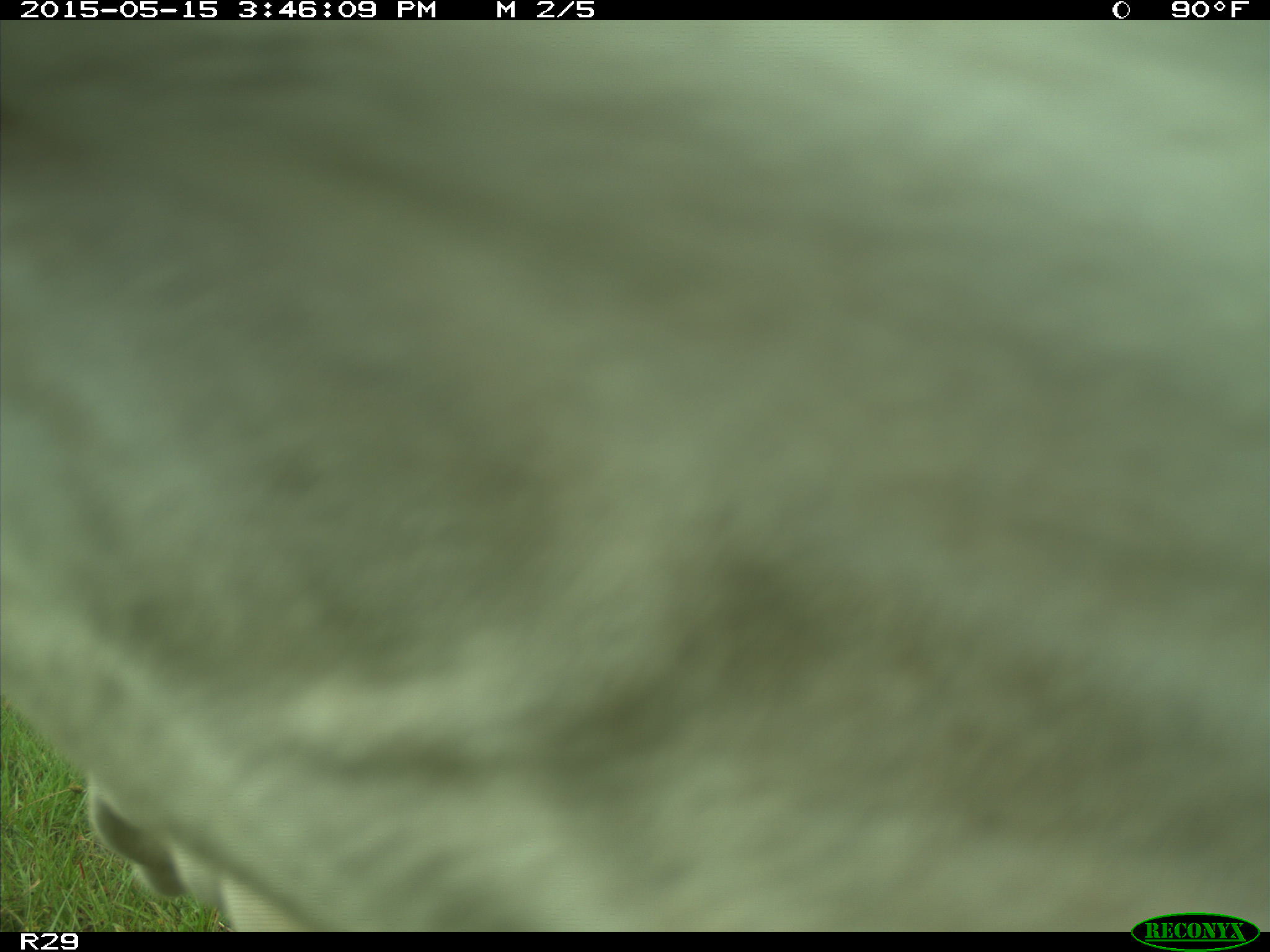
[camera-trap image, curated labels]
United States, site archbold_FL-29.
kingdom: Animalia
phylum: Chordata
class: Mammalia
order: Artiodactyla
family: Bovidae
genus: Bos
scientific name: Bos taurus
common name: domestic cow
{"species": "Bos taurus (domestic cow)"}